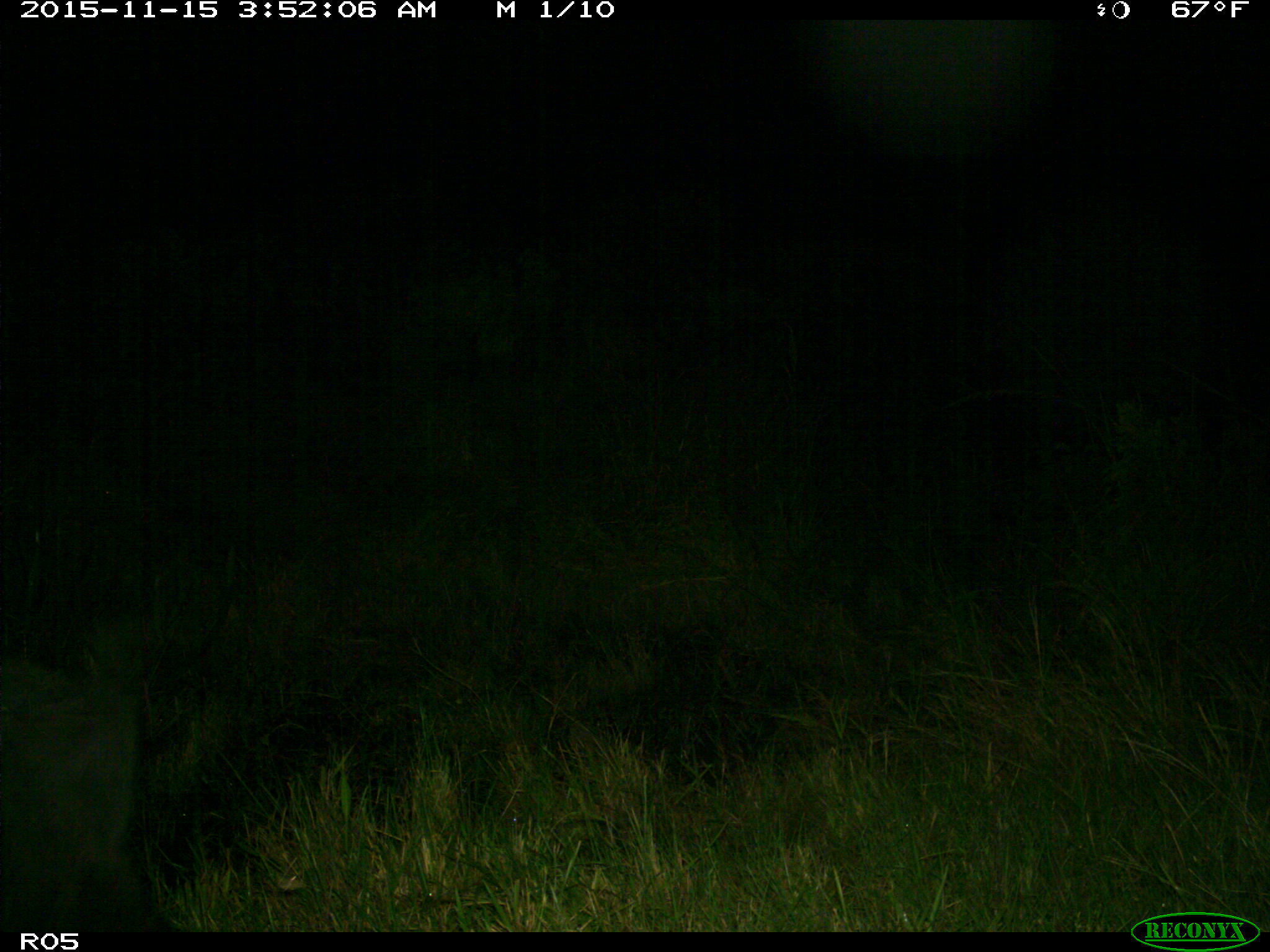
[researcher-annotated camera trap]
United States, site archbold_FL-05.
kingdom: Animalia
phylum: Chordata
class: Mammalia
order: Artiodactyla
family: Suidae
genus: Sus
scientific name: Sus scrofa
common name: wild boar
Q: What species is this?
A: Sus scrofa (wild boar).